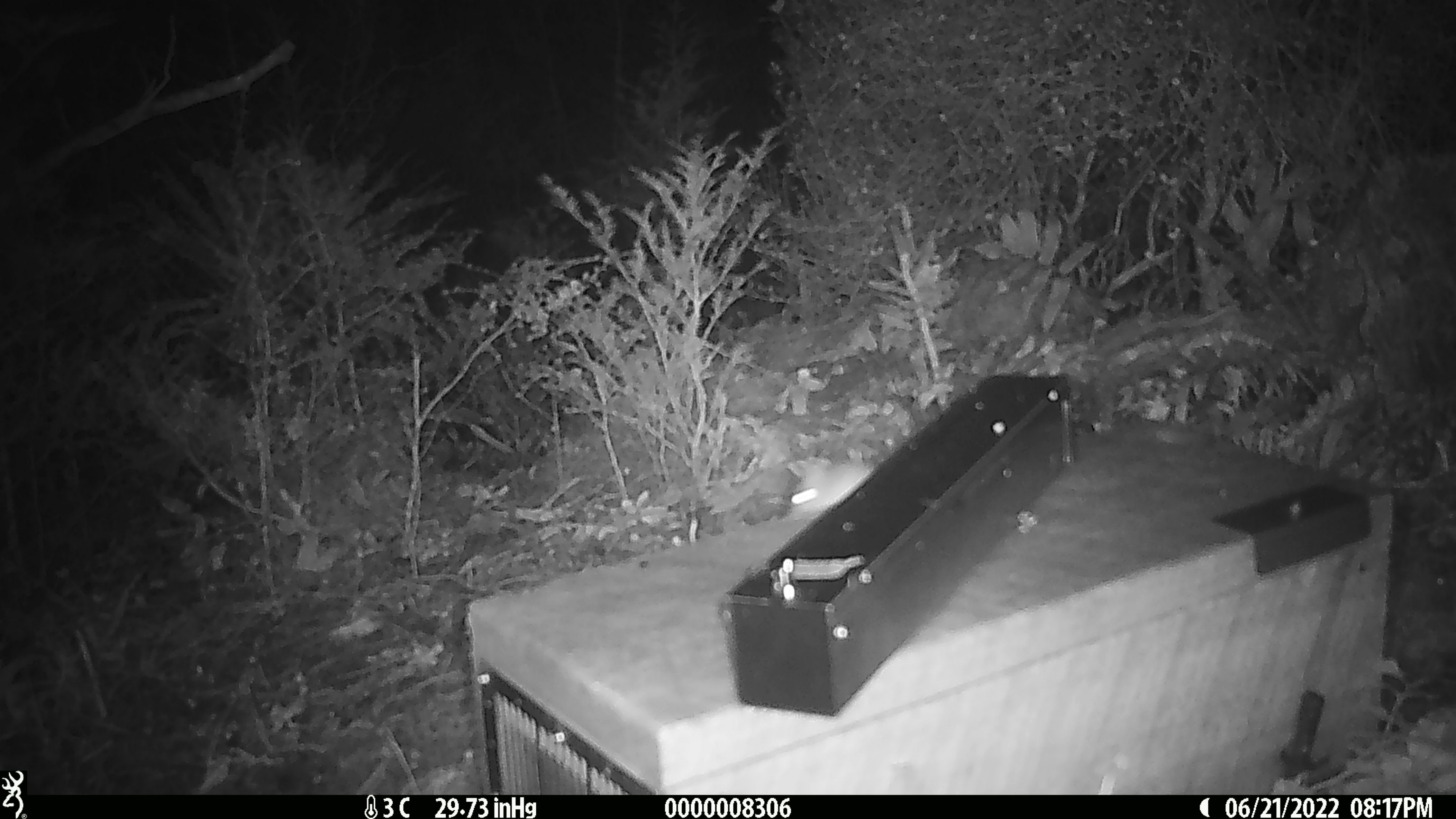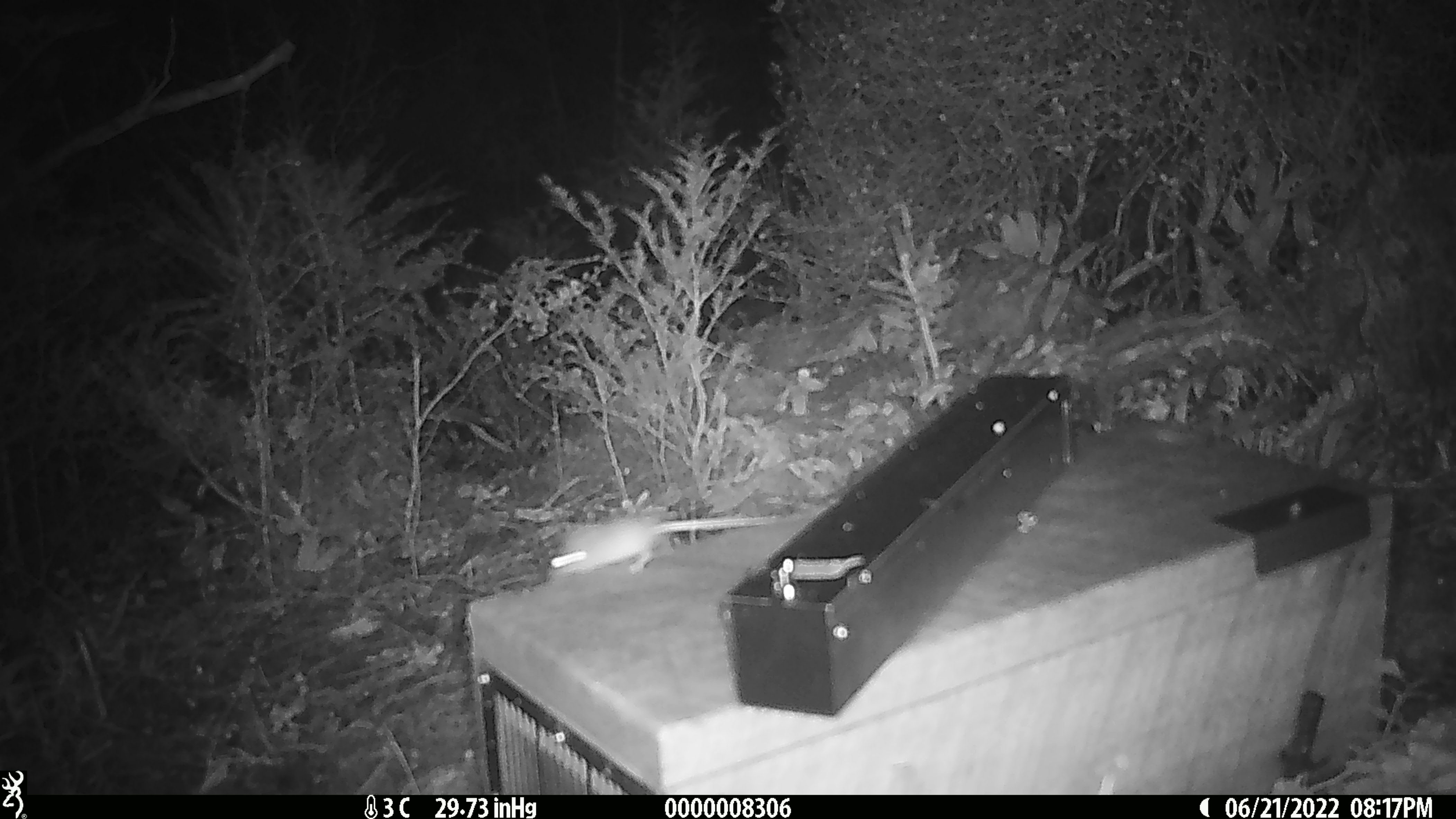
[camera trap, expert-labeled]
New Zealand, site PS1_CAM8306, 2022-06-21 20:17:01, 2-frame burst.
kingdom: Animalia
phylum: Chordata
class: Mammalia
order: Rodentia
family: Muridae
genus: Mus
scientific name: Mus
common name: mouse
Mouse (Mus).